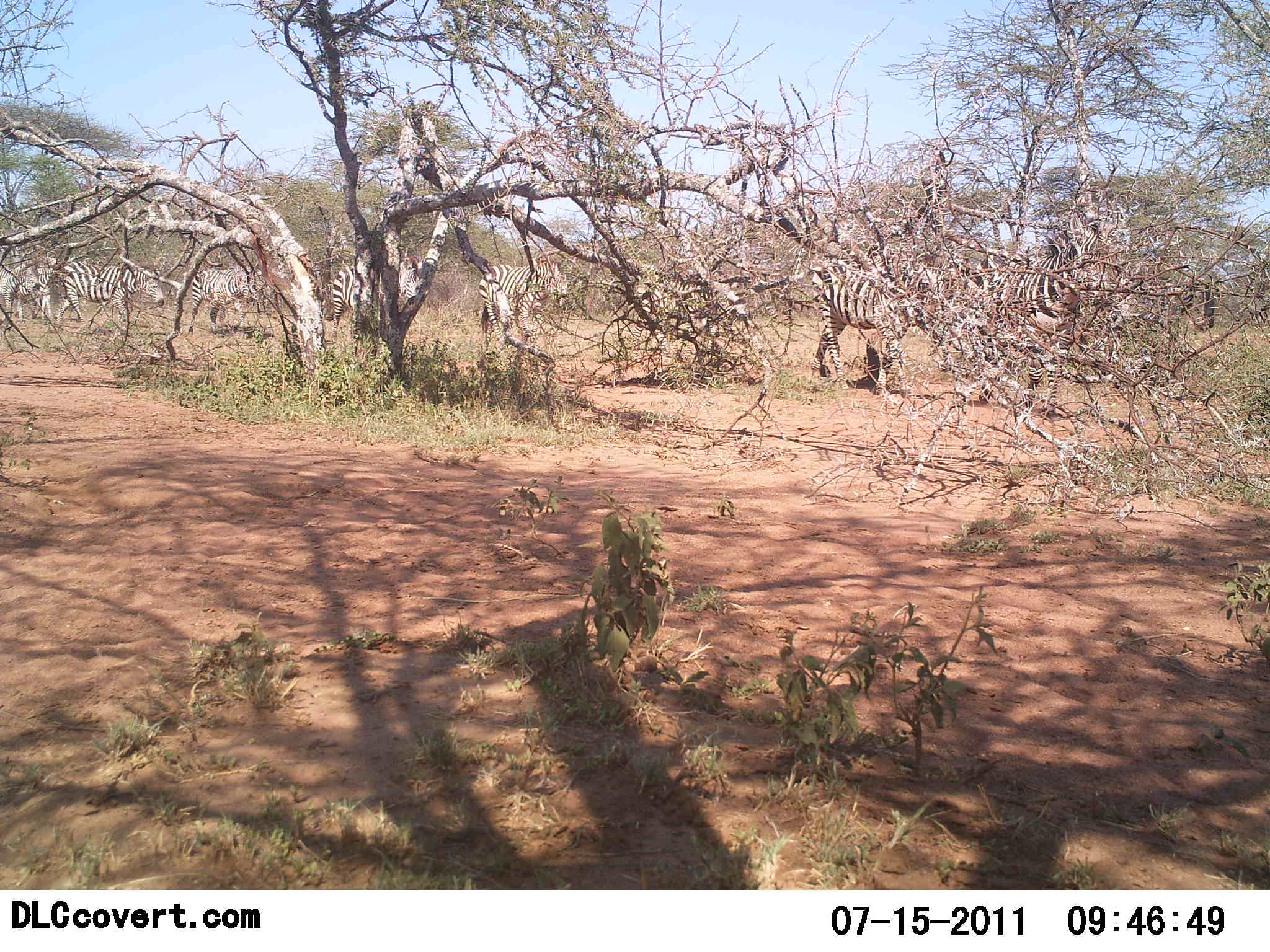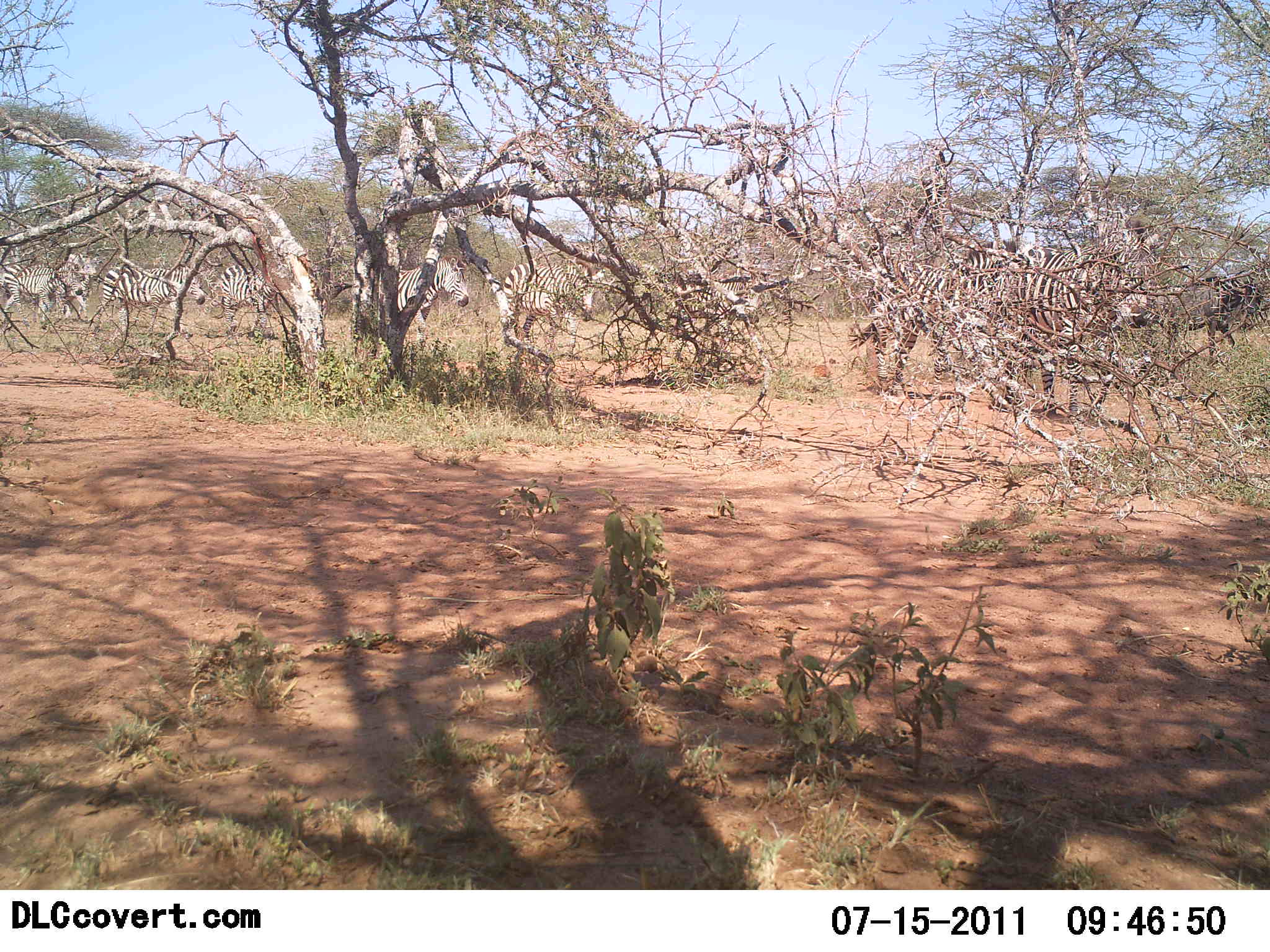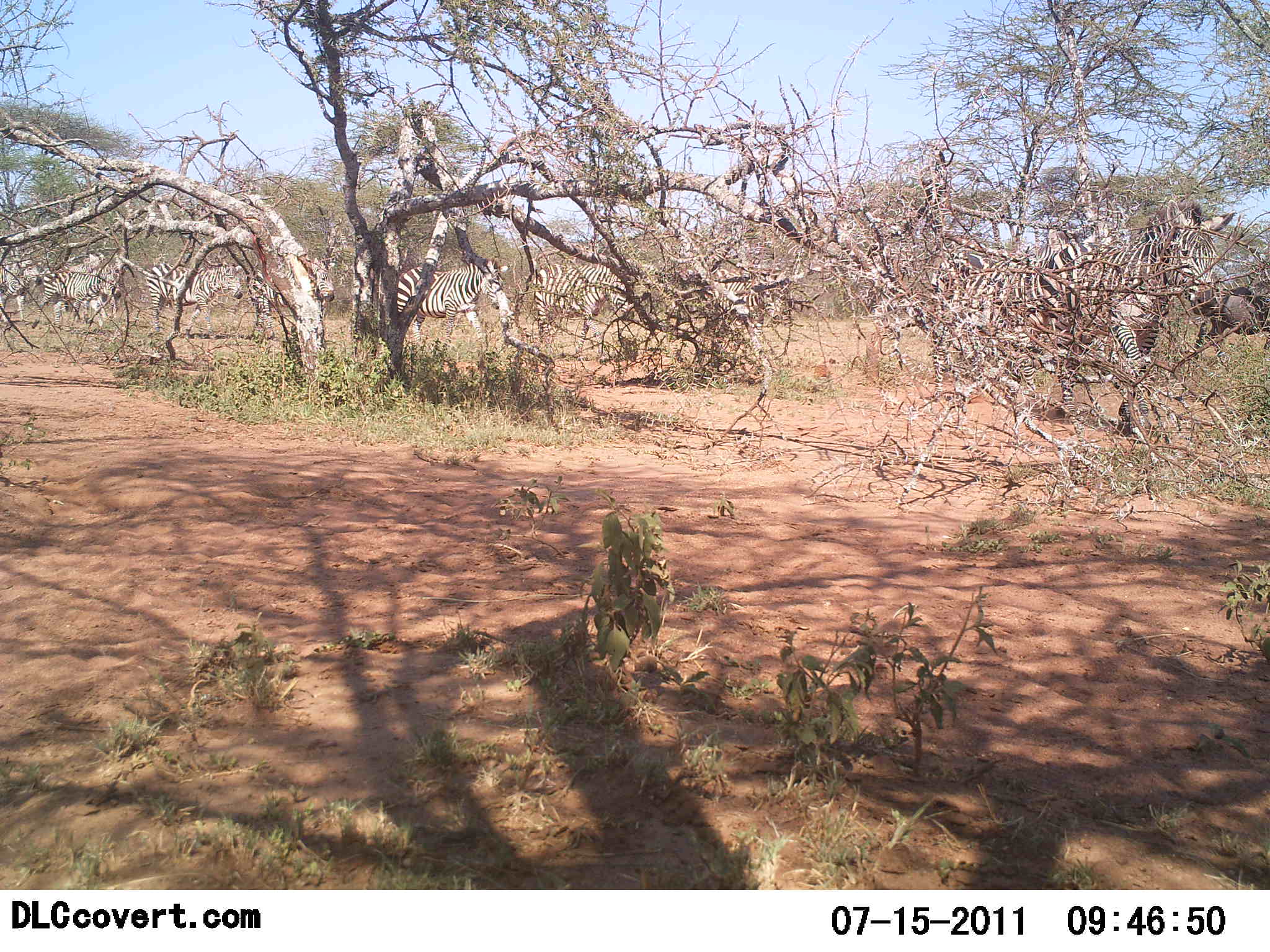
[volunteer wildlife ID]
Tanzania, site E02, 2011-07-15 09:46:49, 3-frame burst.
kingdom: Animalia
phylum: Chordata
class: Mammalia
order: Perissodactyla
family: Equidae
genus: Equus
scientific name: Equus quagga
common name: plains zebra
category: zebra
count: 11-50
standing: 0%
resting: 0%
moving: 100%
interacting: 0%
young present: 0%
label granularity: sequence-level